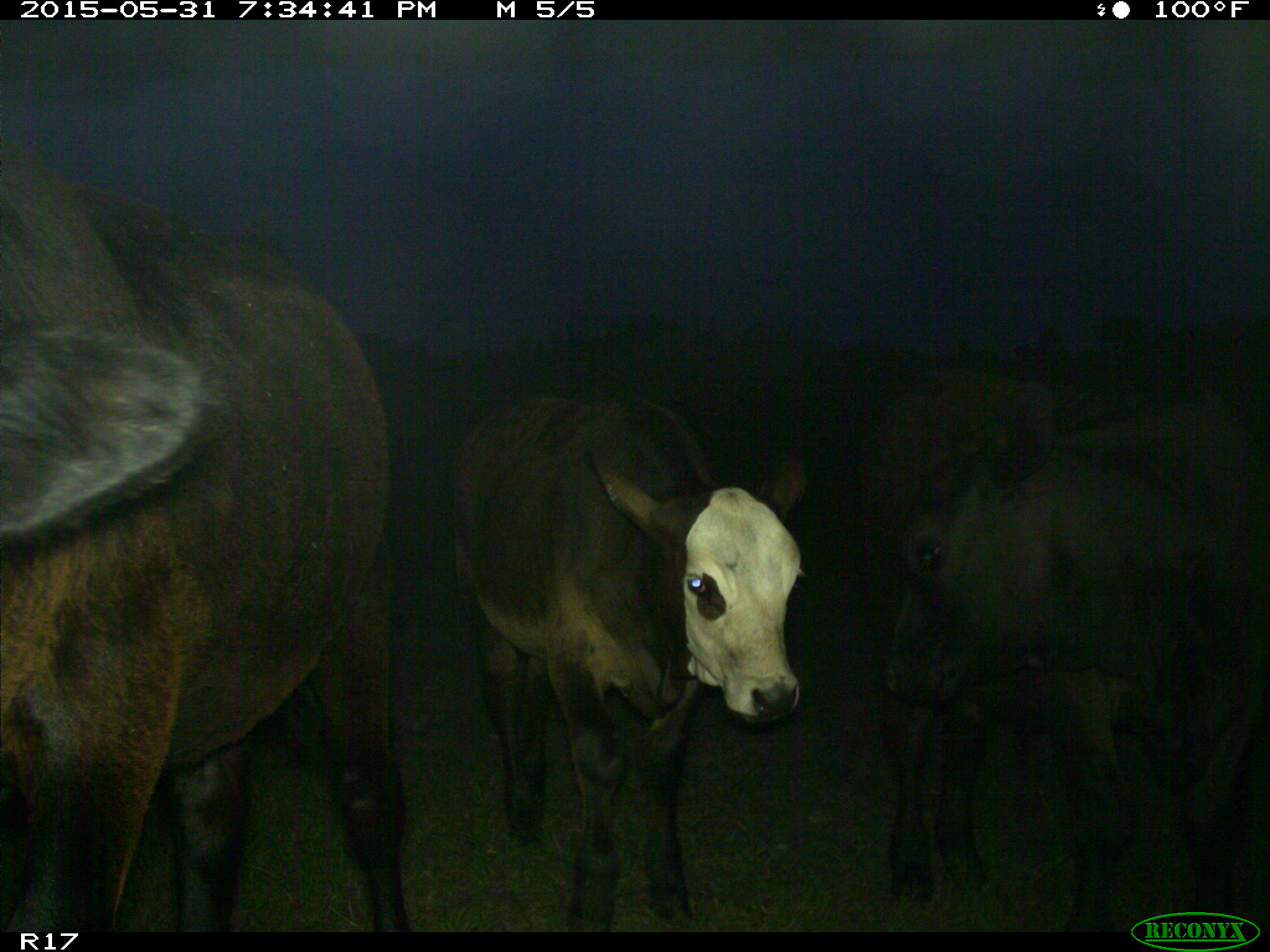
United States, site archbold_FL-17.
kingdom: Animalia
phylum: Chordata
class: Mammalia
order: Artiodactyla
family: Bovidae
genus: Bos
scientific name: Bos taurus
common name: domestic cow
Bos taurus (domestic cow).